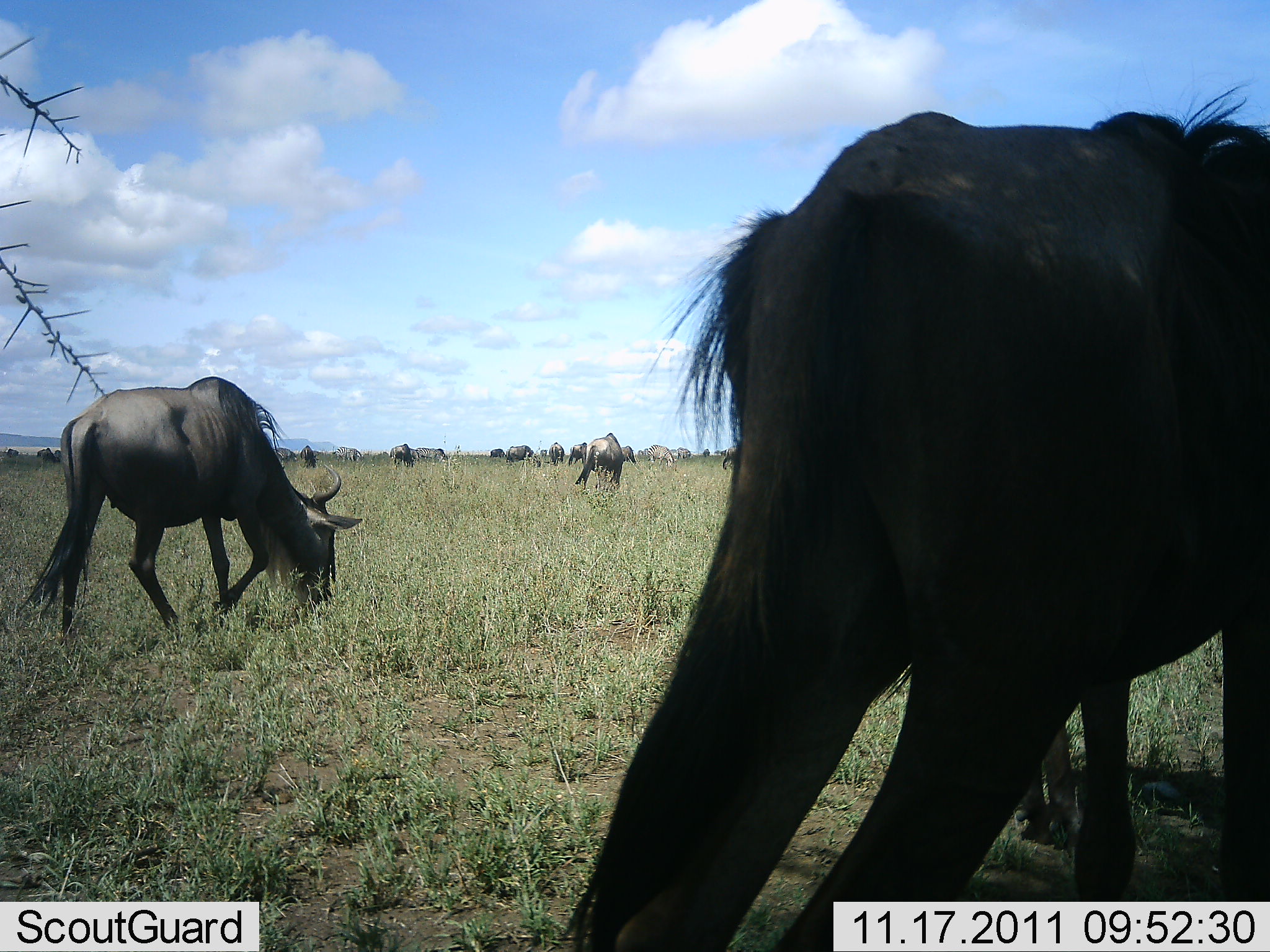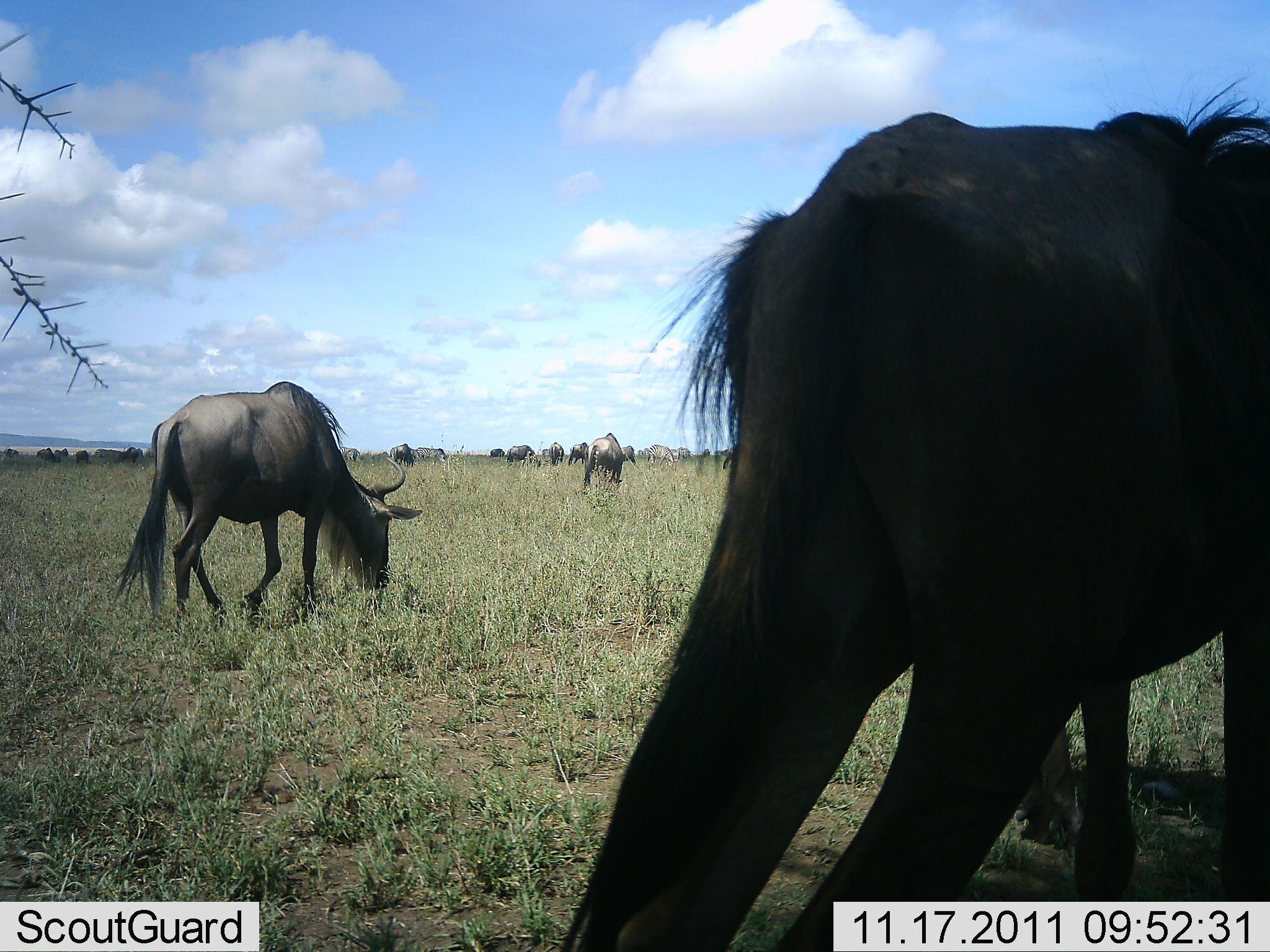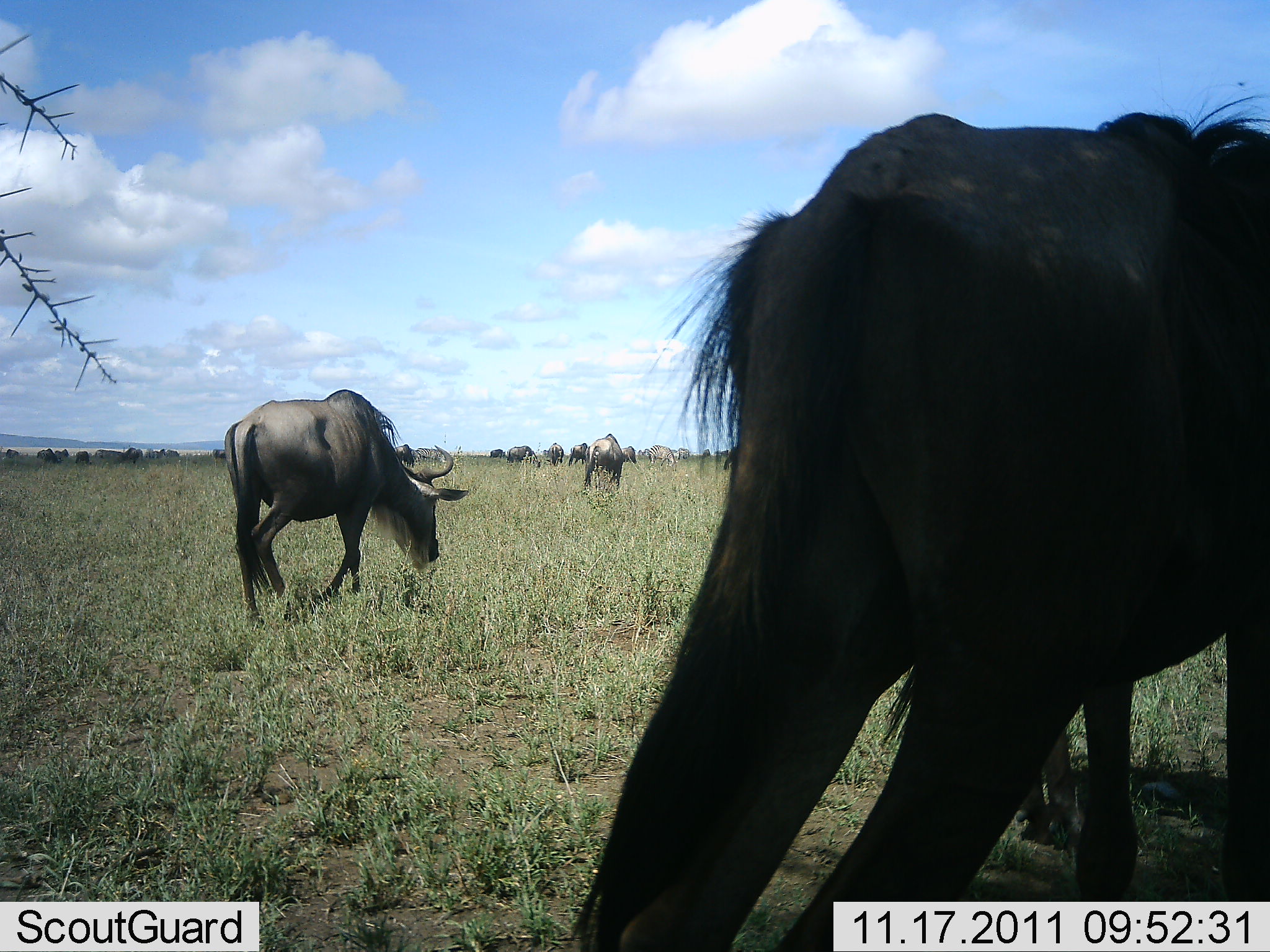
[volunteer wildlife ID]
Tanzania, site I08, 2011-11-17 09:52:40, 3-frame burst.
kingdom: Animalia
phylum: Chordata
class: Mammalia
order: Artiodactyla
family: Bovidae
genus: Connochaetes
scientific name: Connochaetes taurinus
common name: blue wildebeest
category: wildebeest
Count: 11-50.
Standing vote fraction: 38%.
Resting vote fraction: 12%.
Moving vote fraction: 56%.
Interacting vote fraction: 12%.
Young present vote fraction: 0%.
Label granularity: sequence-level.